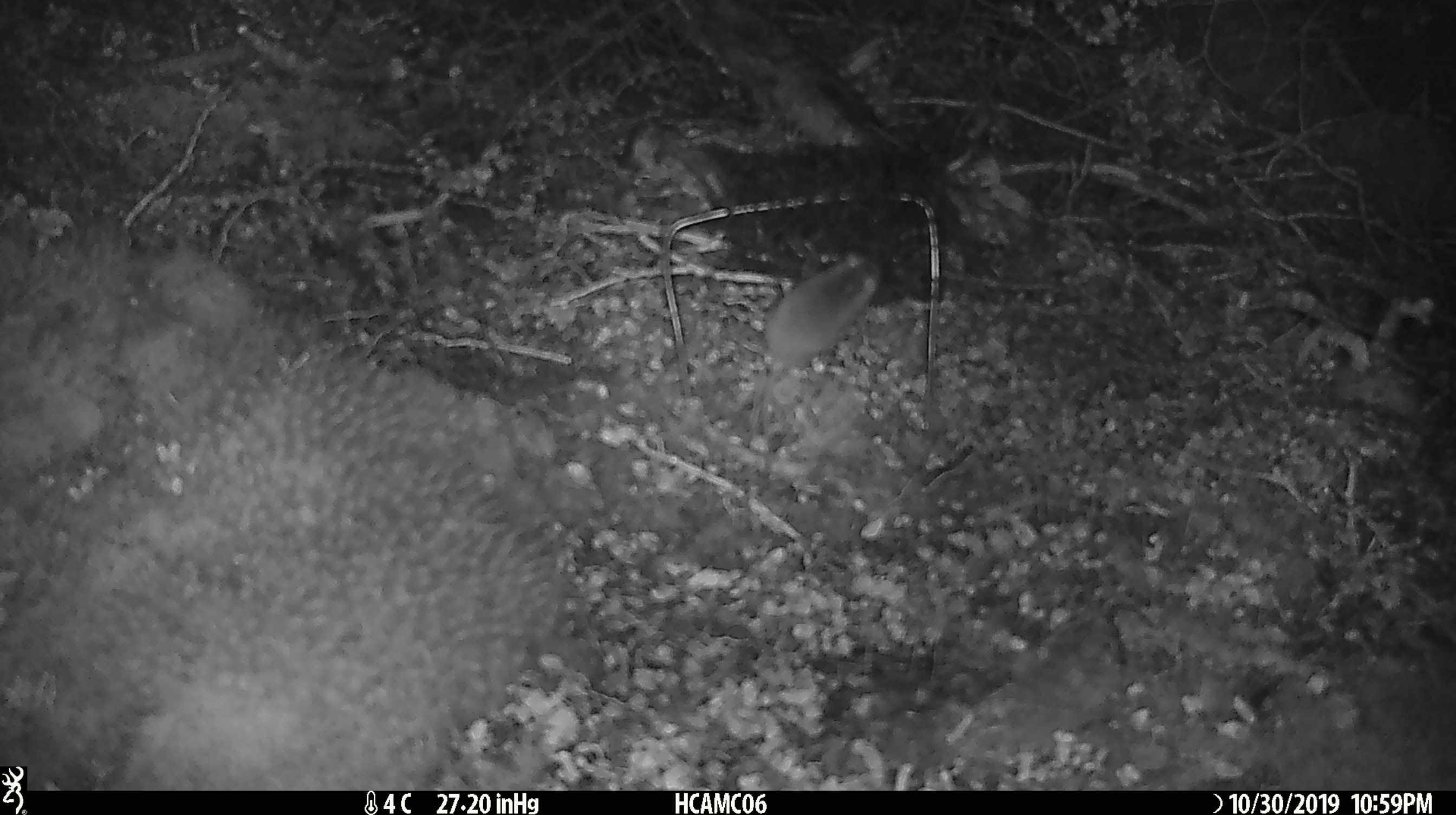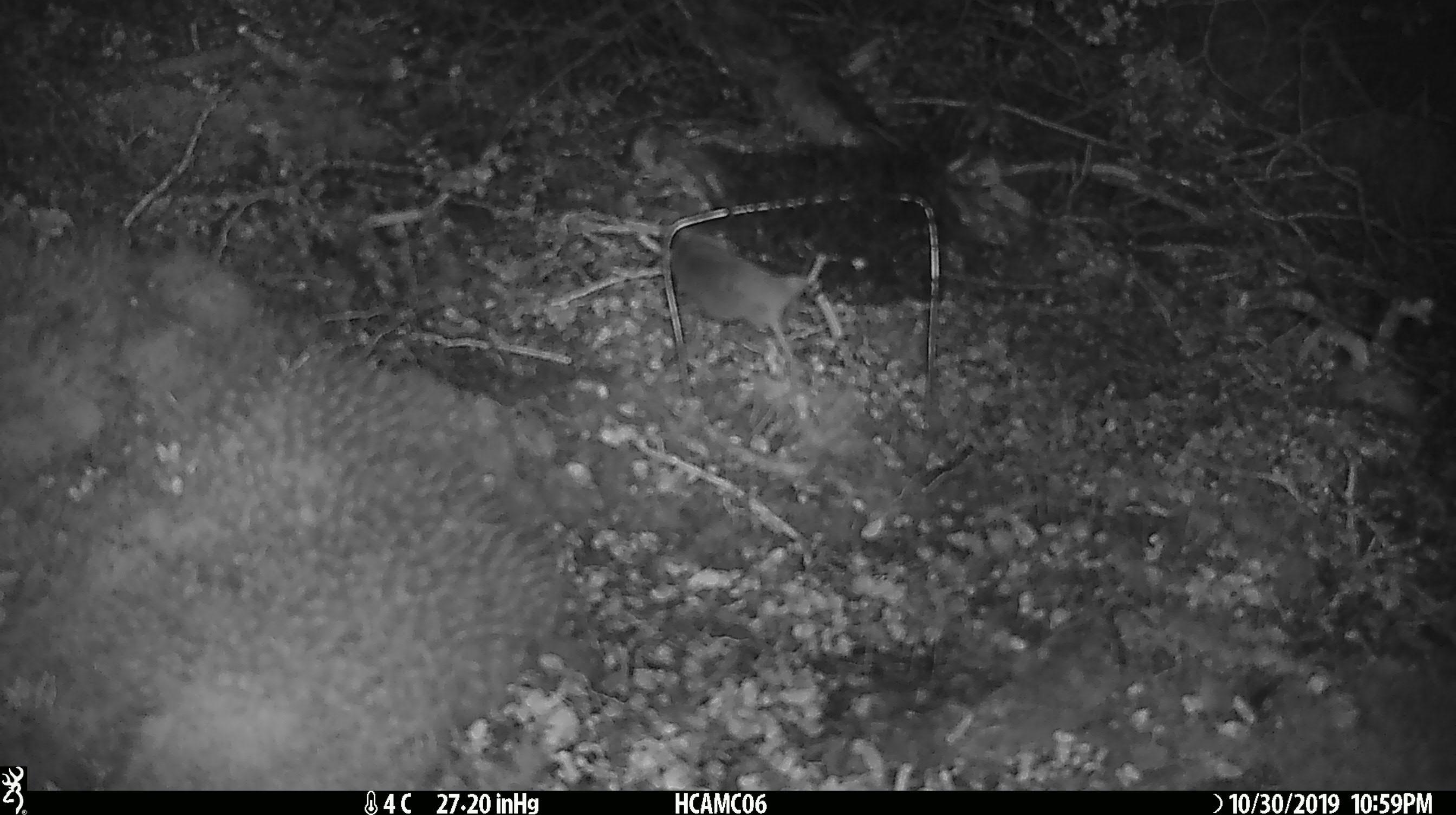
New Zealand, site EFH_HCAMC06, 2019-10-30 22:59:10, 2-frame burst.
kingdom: Animalia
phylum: Chordata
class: Mammalia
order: Rodentia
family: Muridae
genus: Mus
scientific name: Mus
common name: mouse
Mouse (Mus).